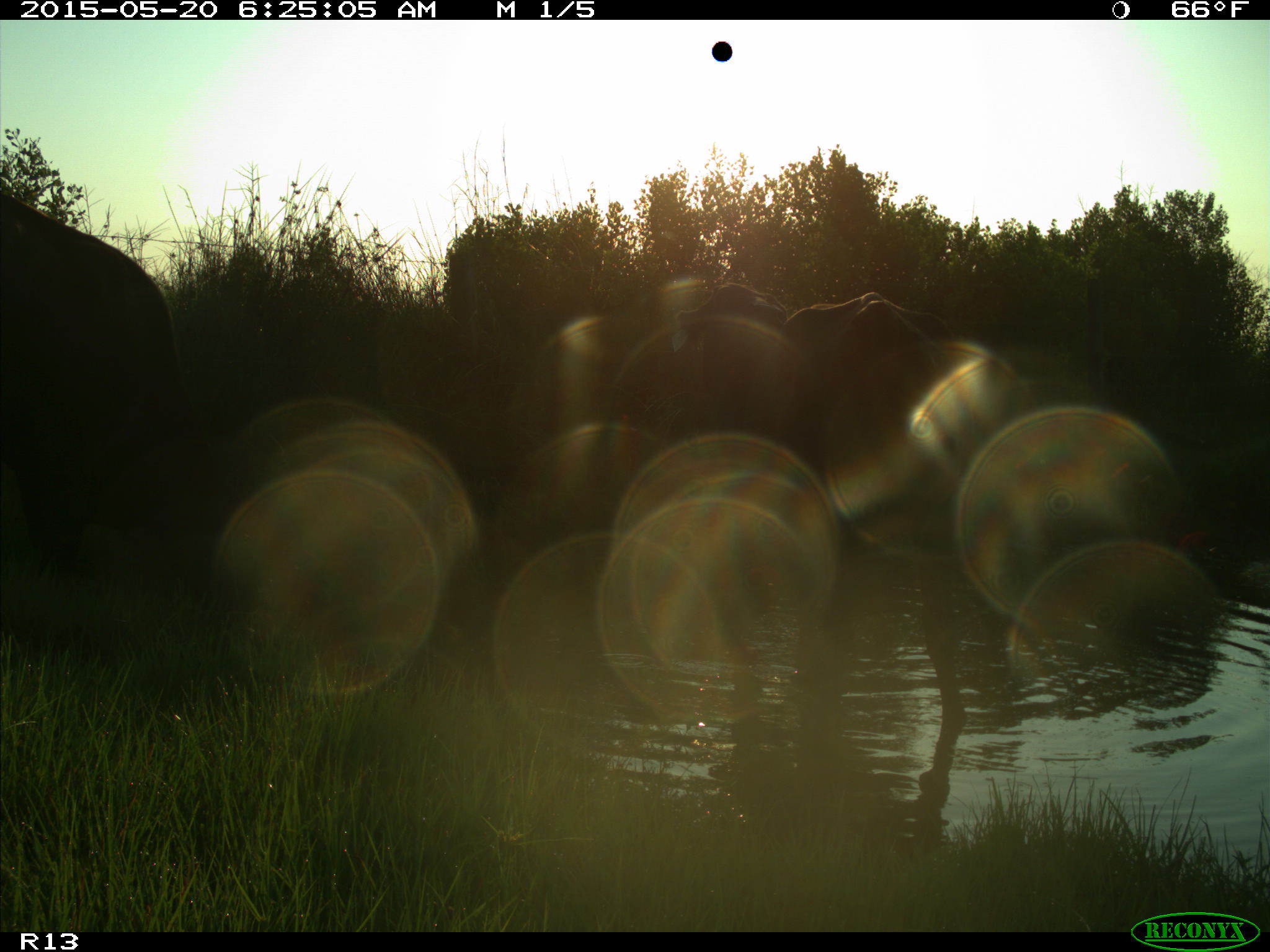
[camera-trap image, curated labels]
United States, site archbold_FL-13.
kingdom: Animalia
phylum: Chordata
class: Mammalia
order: Artiodactyla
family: Bovidae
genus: Bos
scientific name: Bos taurus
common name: domestic cow